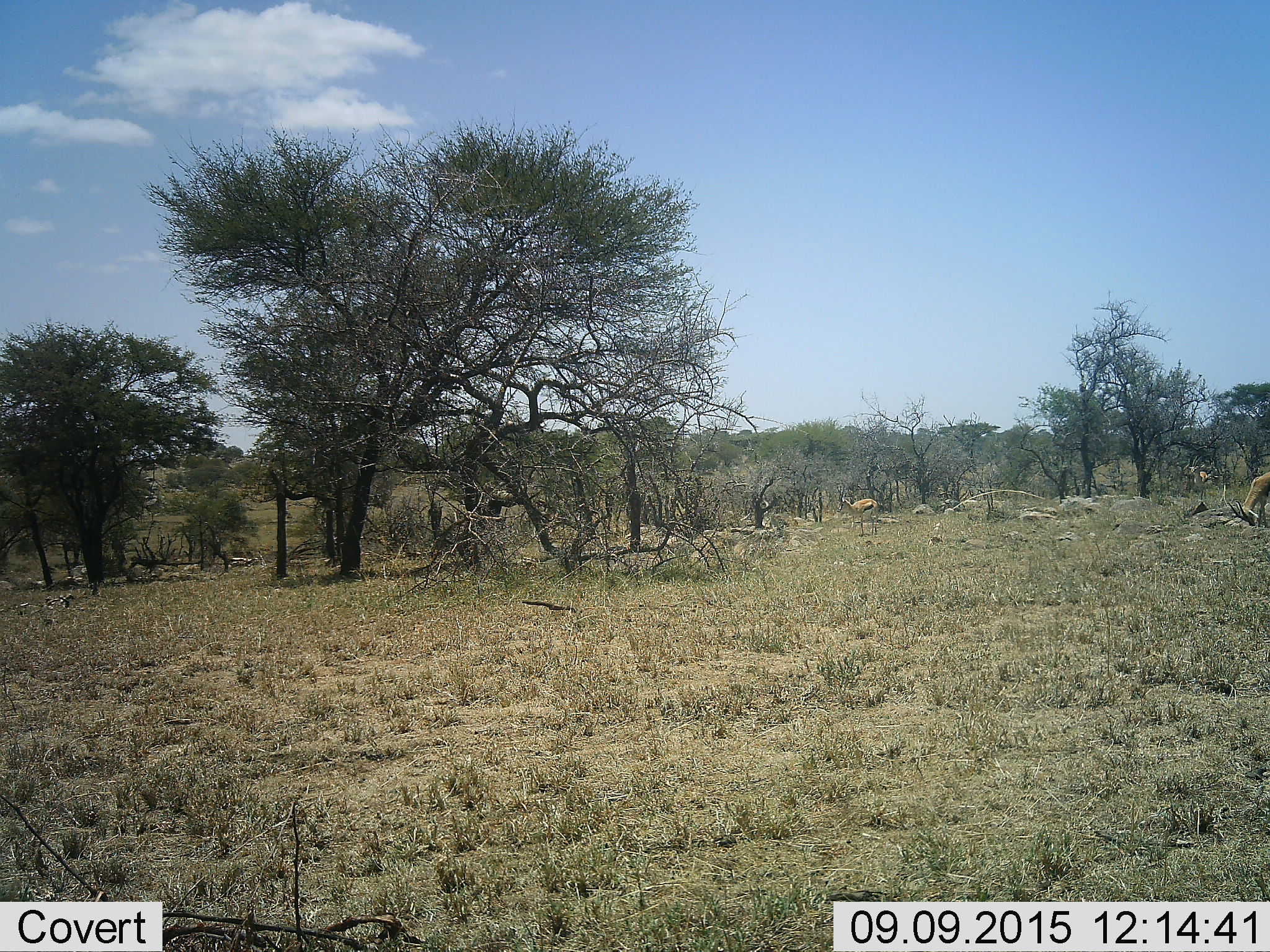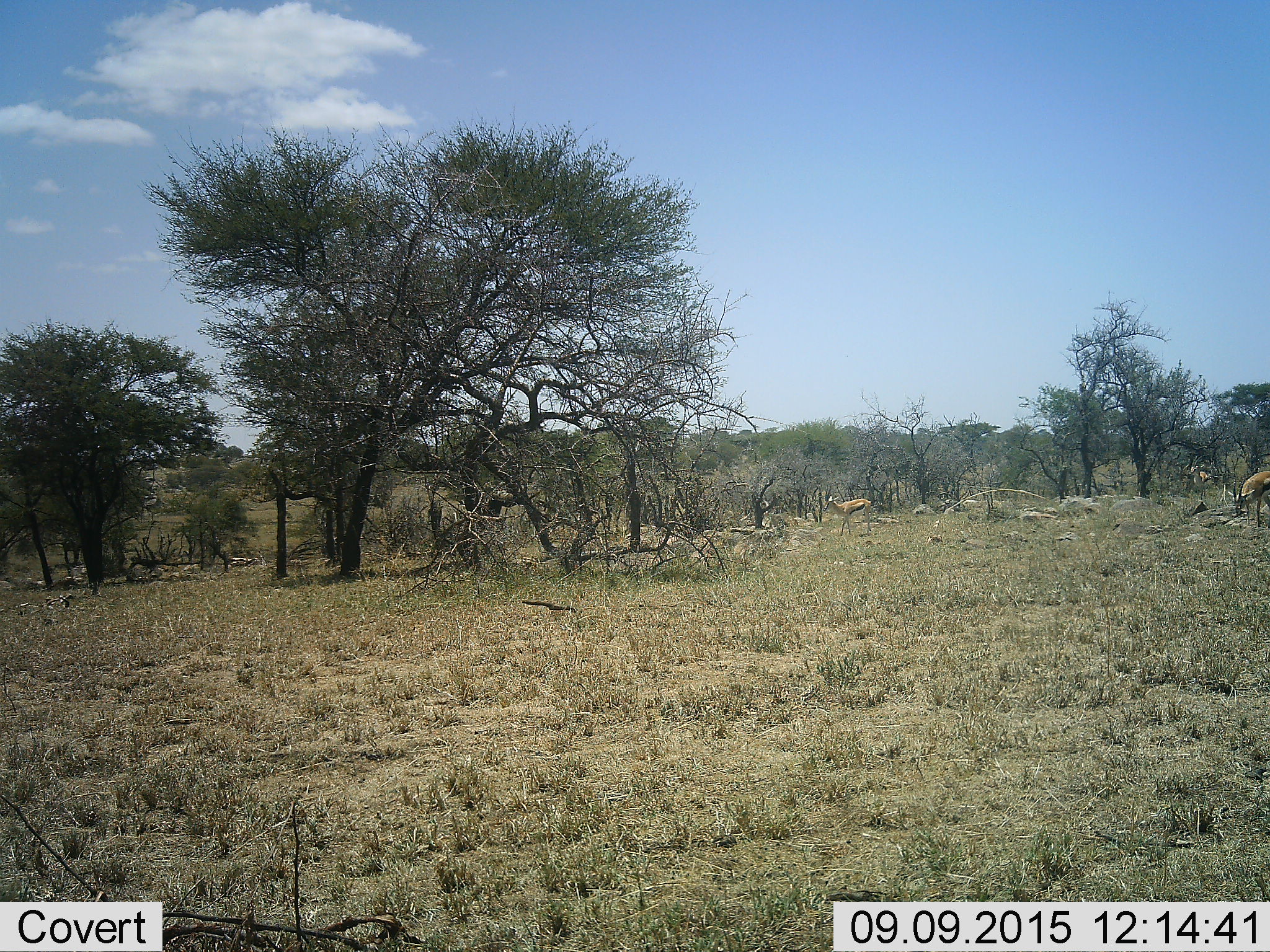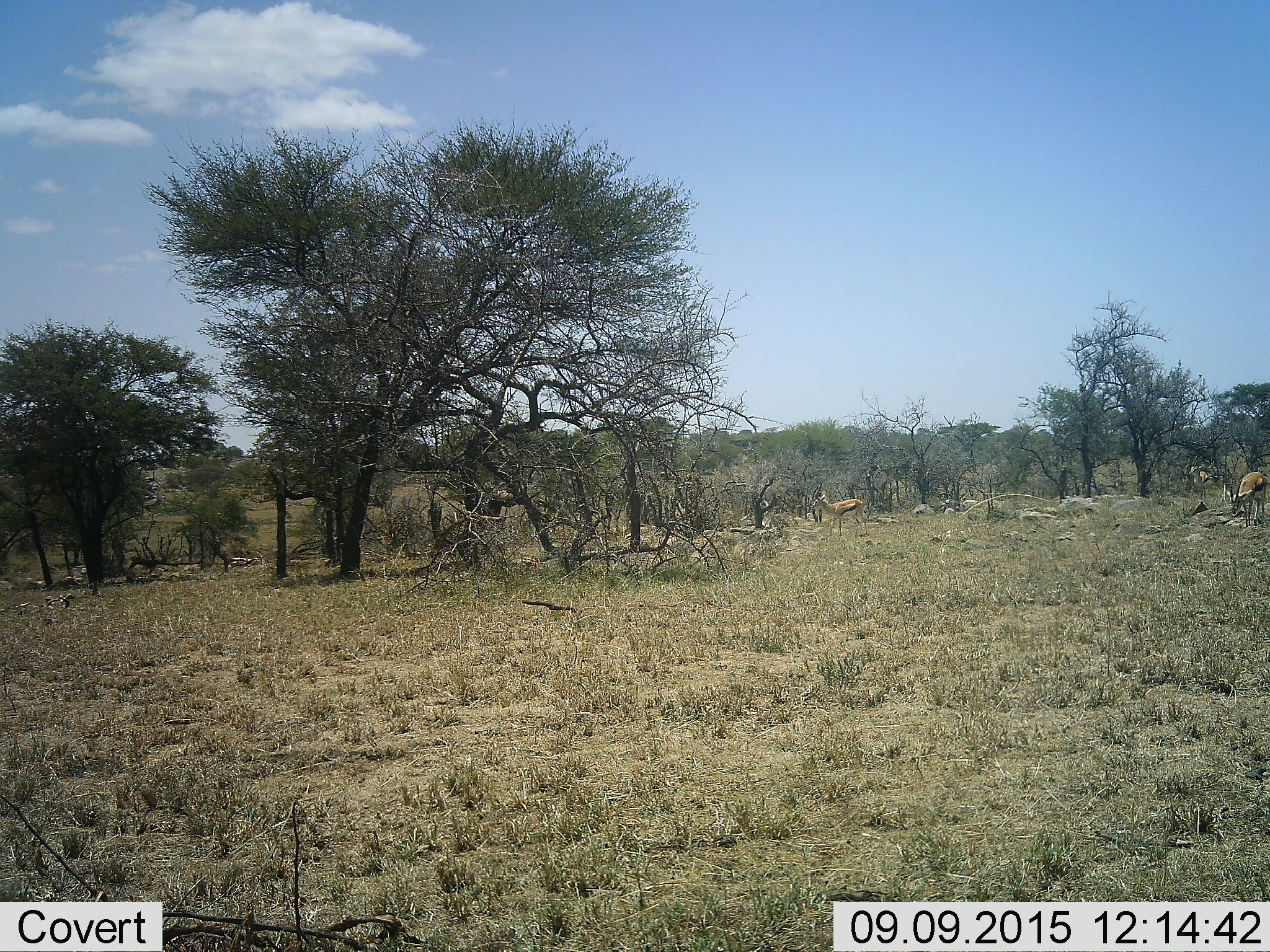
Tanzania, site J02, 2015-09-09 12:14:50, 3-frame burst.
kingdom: Animalia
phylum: Chordata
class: Mammalia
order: Artiodactyla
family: Bovidae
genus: Eudorcas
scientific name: Eudorcas thomsonii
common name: thomson's gazelle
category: gazellethomsons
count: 3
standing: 67%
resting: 0%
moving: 33%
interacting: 0%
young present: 0%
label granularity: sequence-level